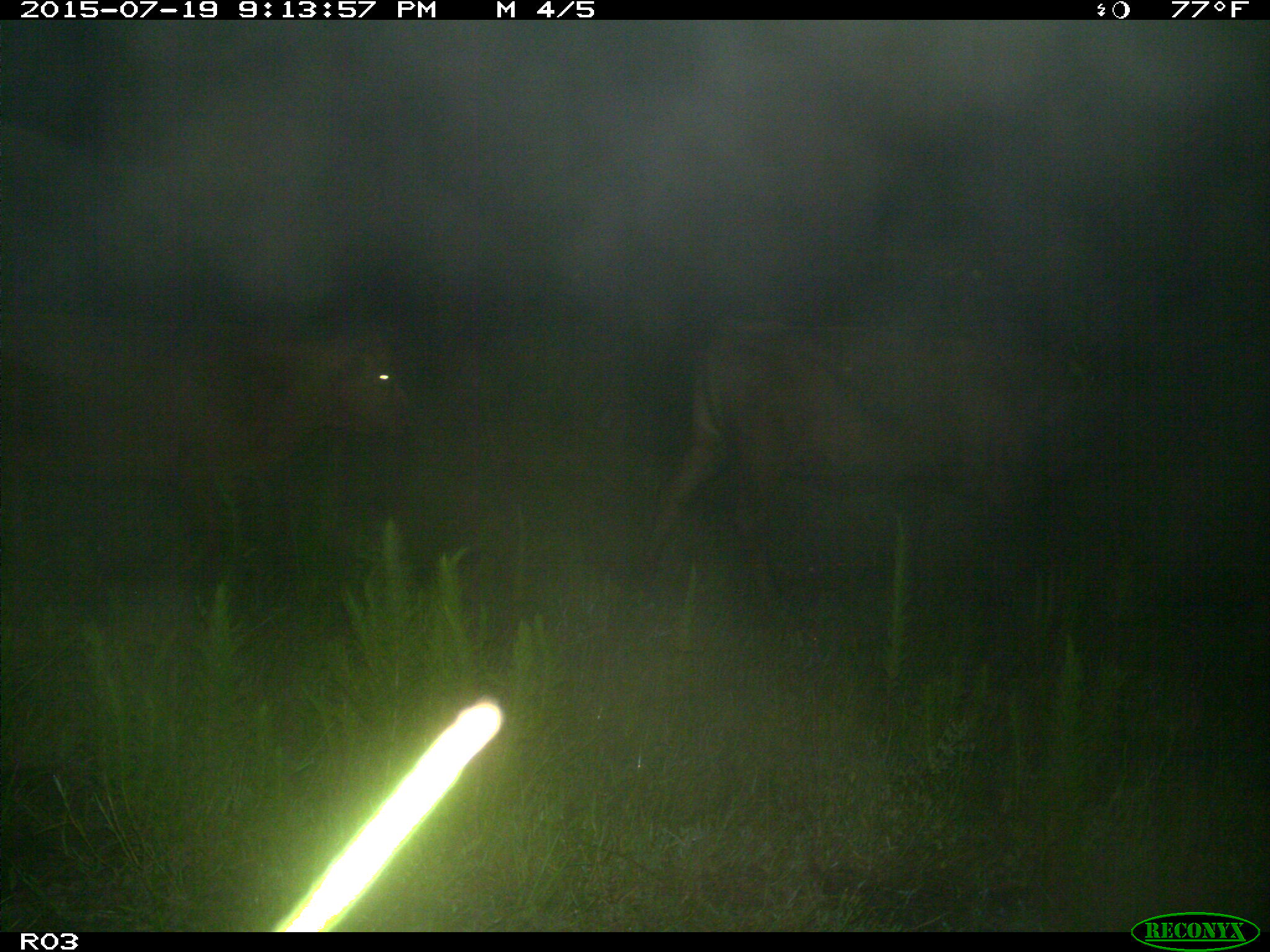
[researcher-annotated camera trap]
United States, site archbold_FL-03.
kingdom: Animalia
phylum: Chordata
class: Mammalia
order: Artiodactyla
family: Bovidae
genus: Bos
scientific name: Bos taurus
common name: domestic cow